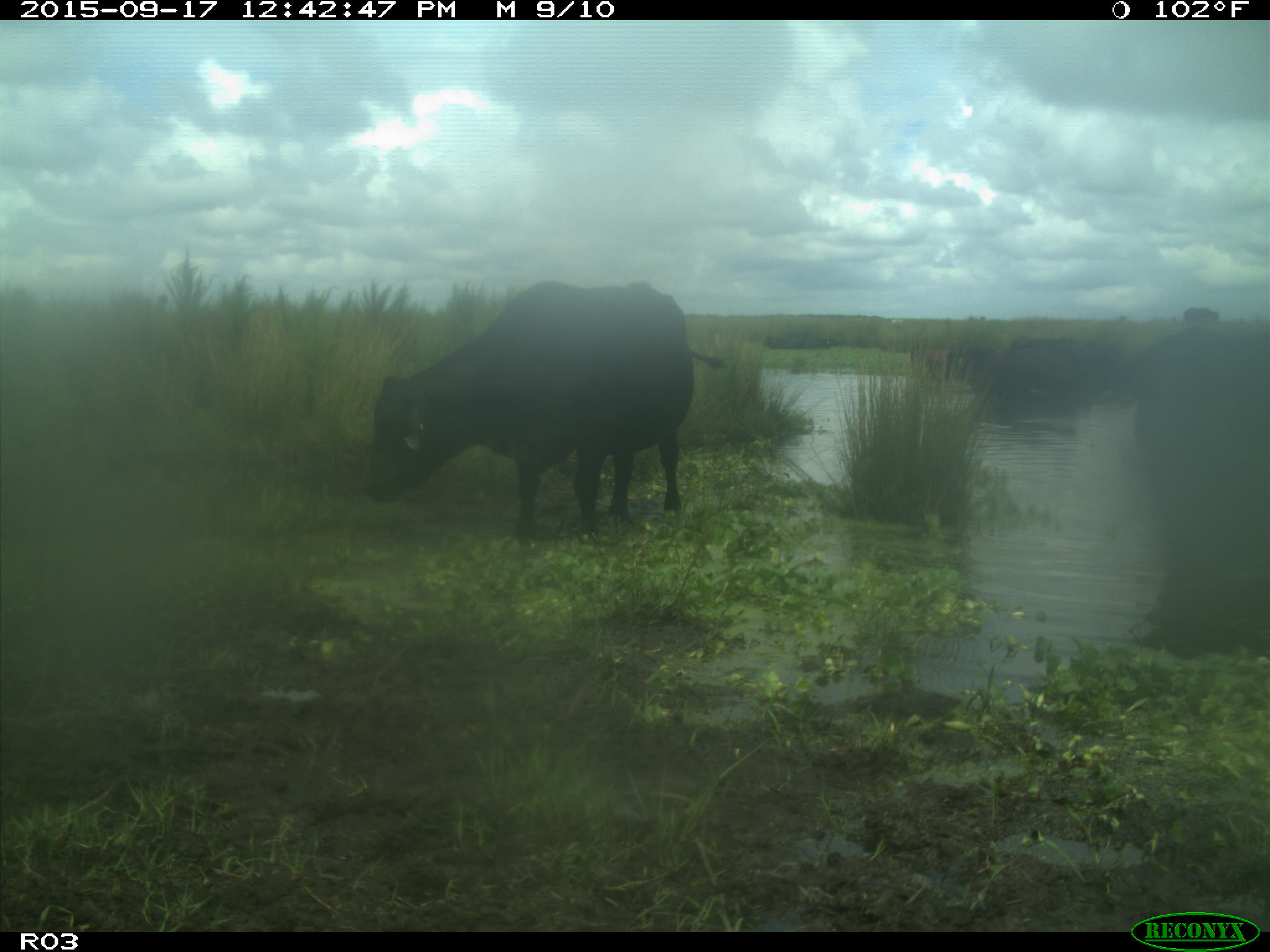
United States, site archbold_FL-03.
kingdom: Animalia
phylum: Chordata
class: Mammalia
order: Artiodactyla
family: Bovidae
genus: Bos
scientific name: Bos taurus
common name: domestic cow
Bos taurus (domestic cow).